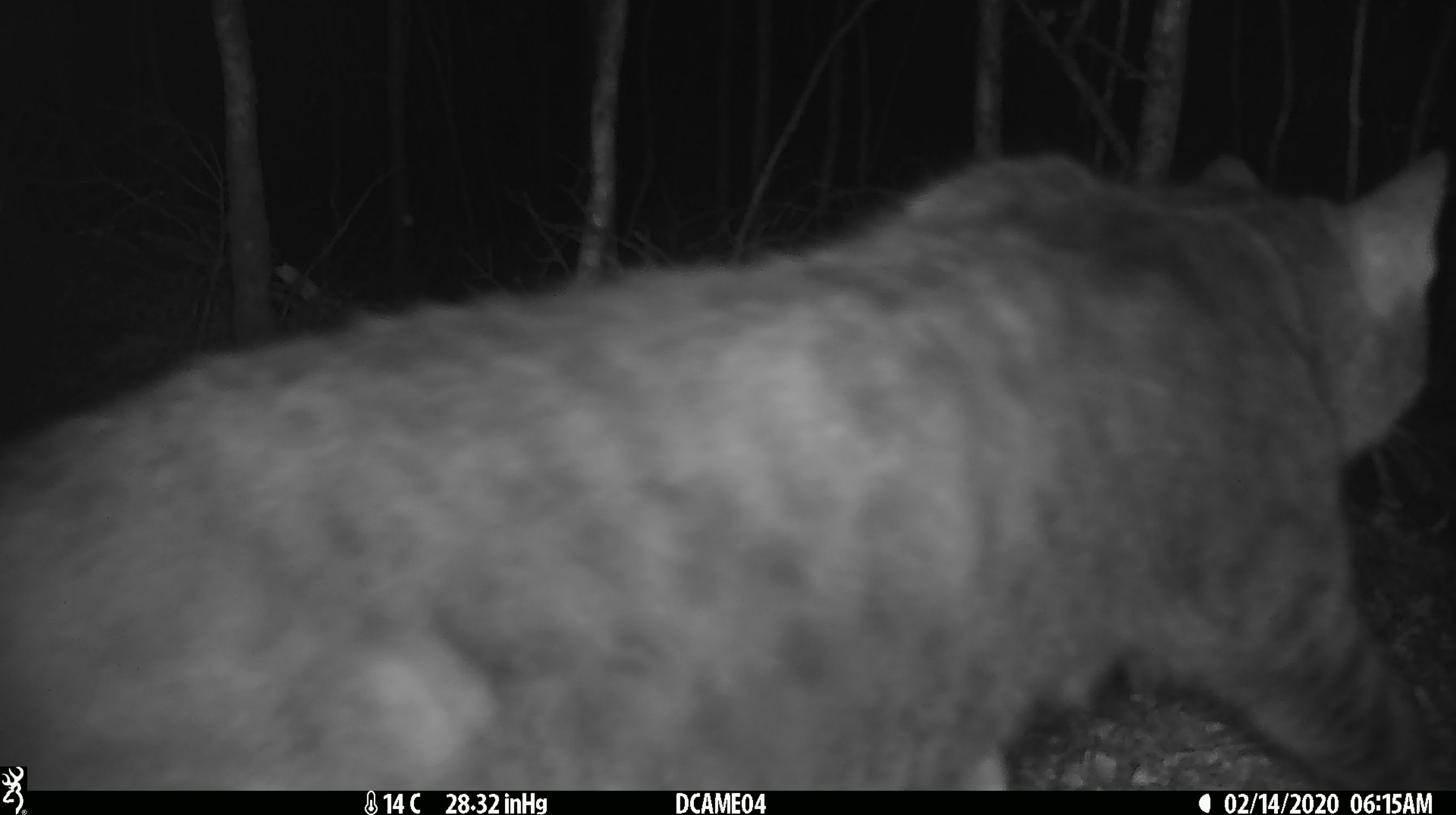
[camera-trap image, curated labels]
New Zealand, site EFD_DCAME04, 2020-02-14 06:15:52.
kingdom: Animalia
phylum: Chordata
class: Mammalia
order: Carnivora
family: Felidae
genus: Felis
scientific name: Felis catus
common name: domestic cat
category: cat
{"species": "cat (domestic cat) (Felis catus)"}